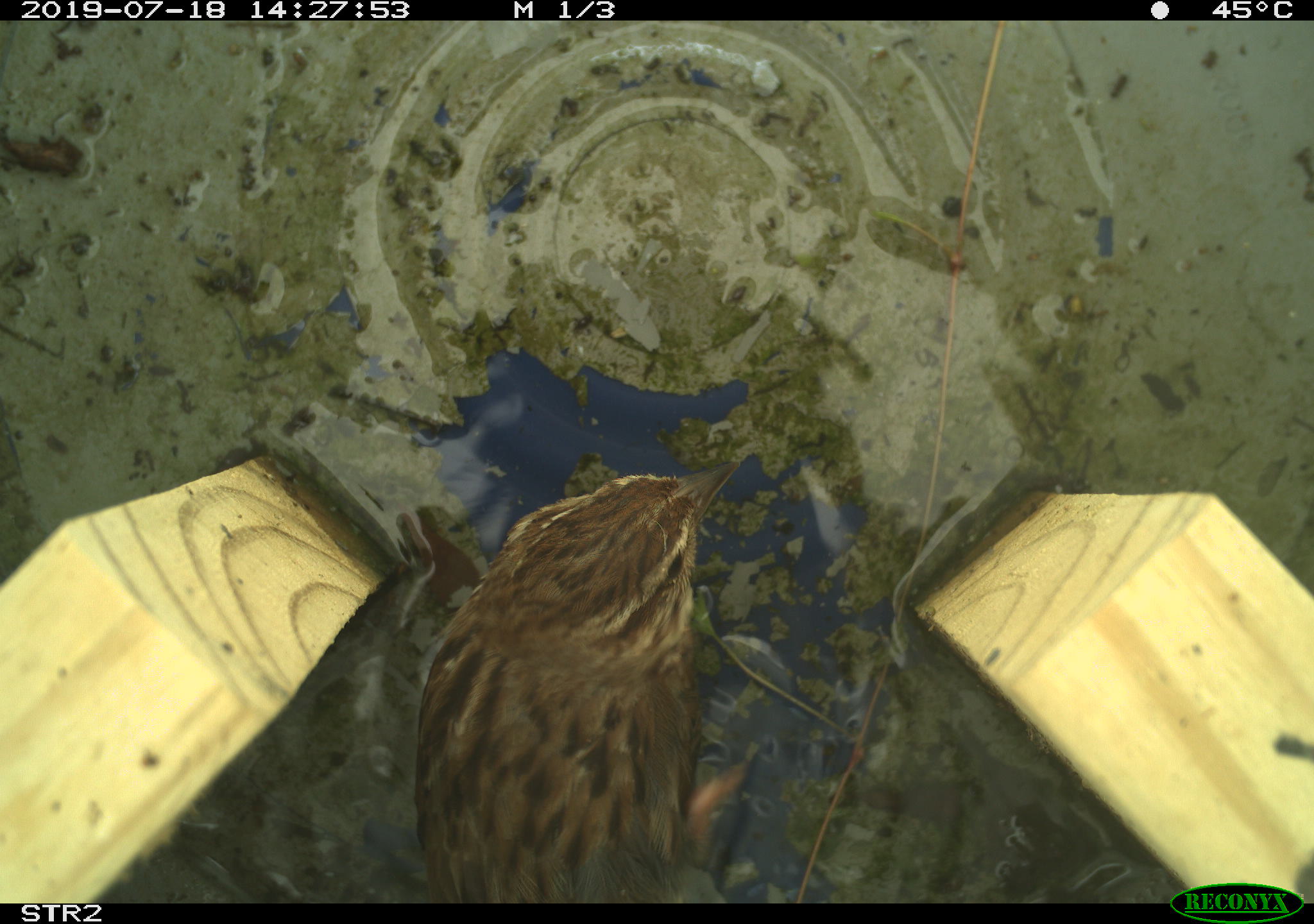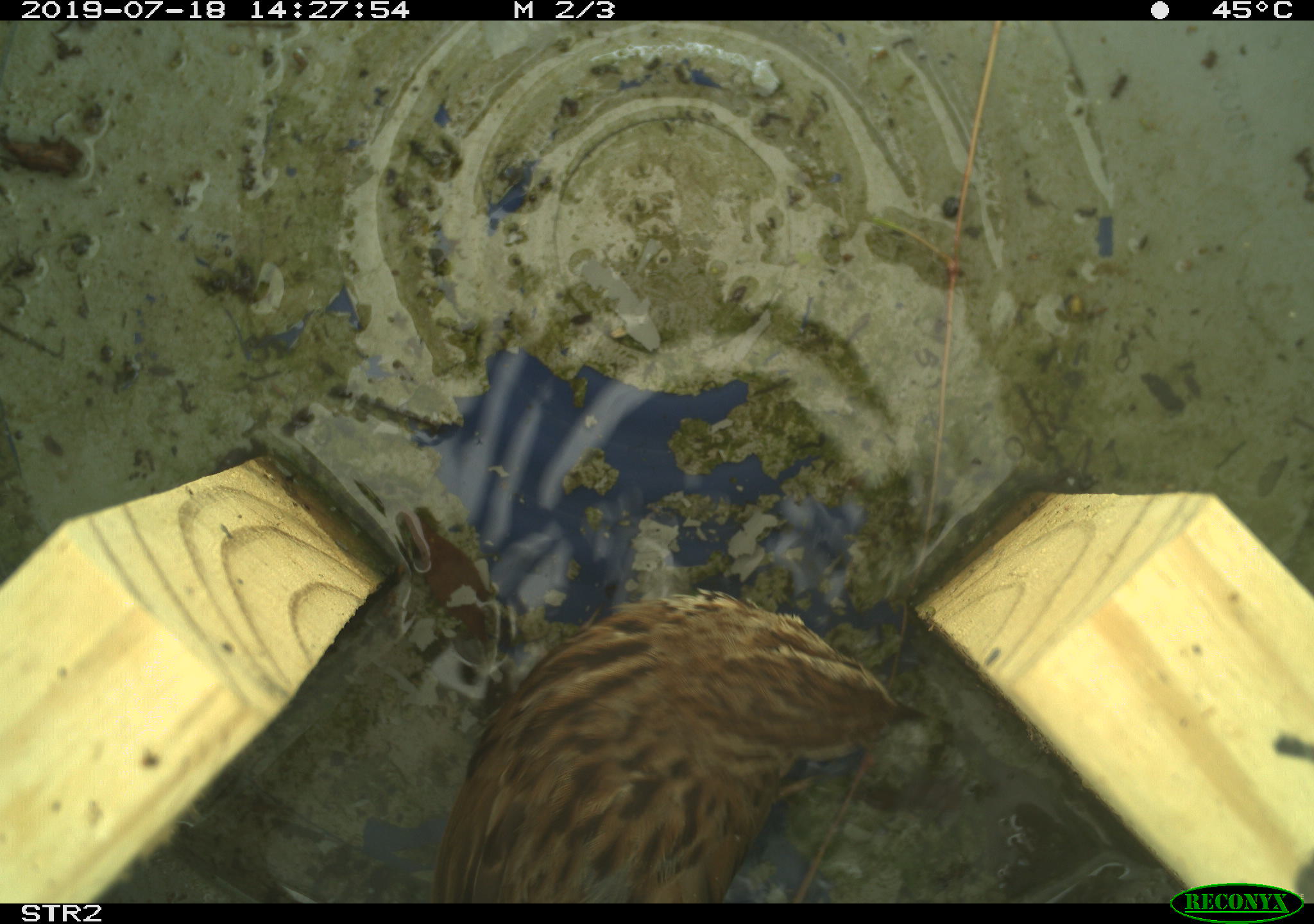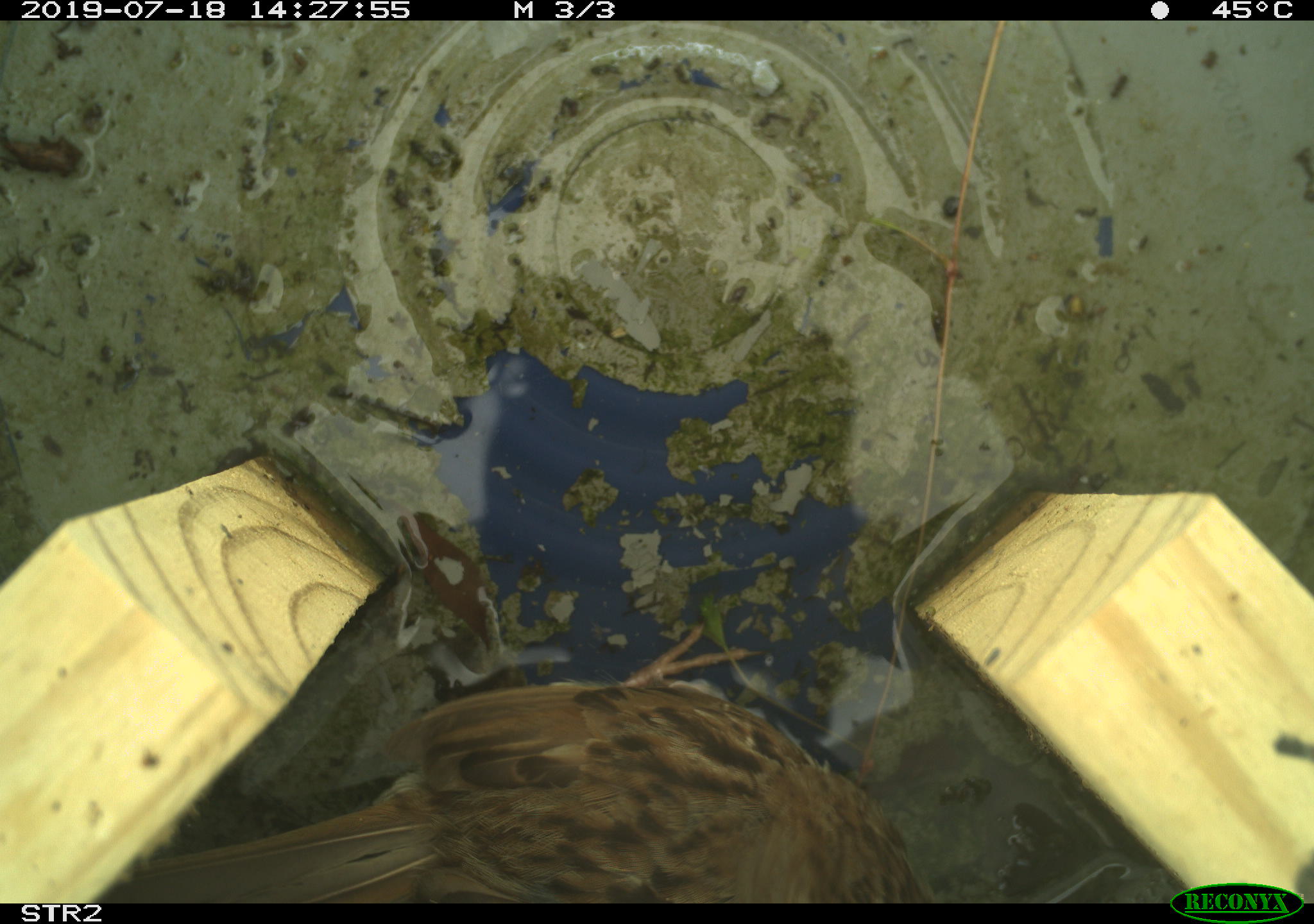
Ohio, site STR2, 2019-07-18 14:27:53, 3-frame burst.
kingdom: Animalia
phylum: Chordata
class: Aves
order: Passeriformes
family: Passerellidae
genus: Melospiza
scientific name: Melospiza melodia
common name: song sparrow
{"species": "song sparrow (Melospiza melodia)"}